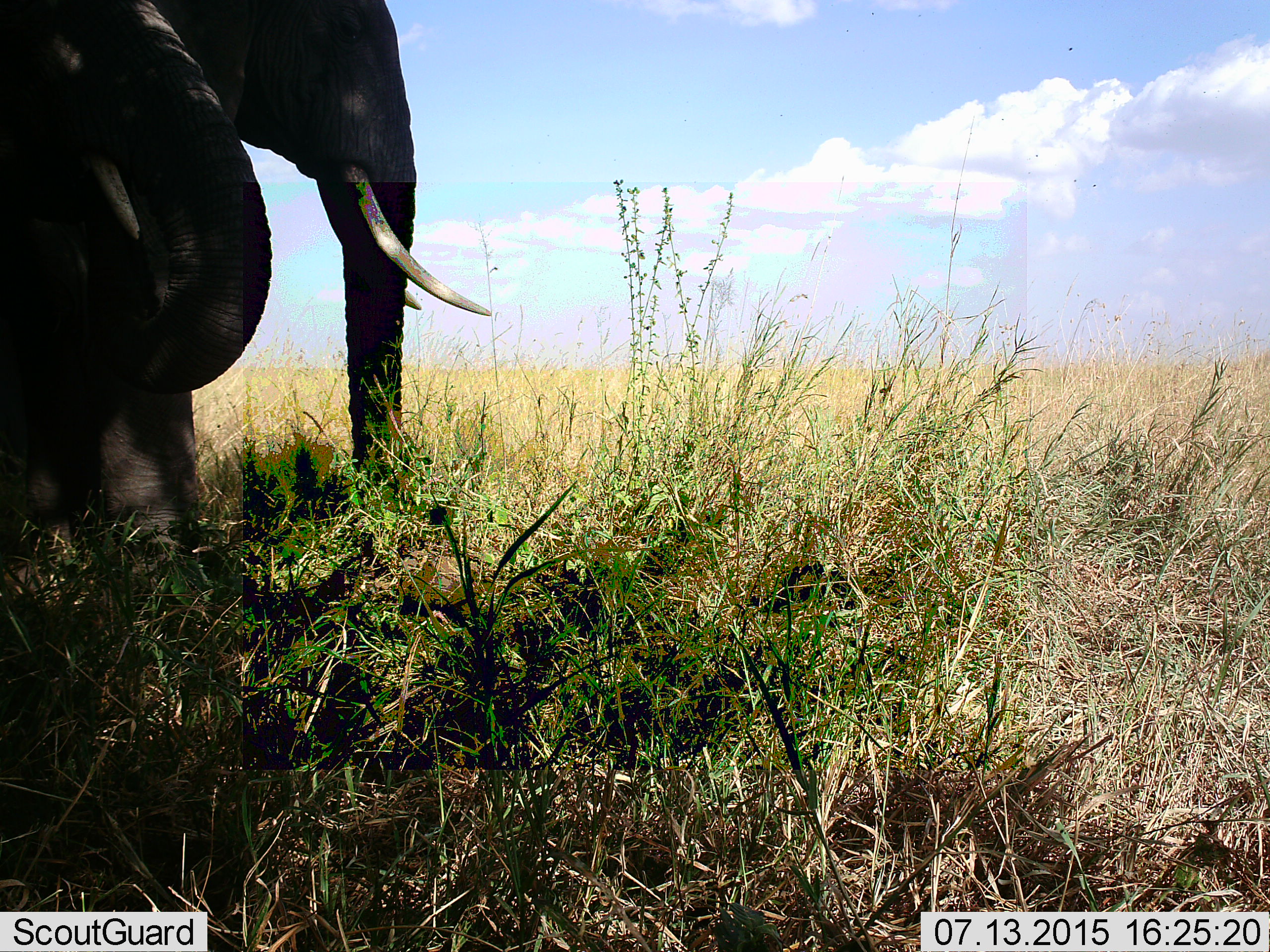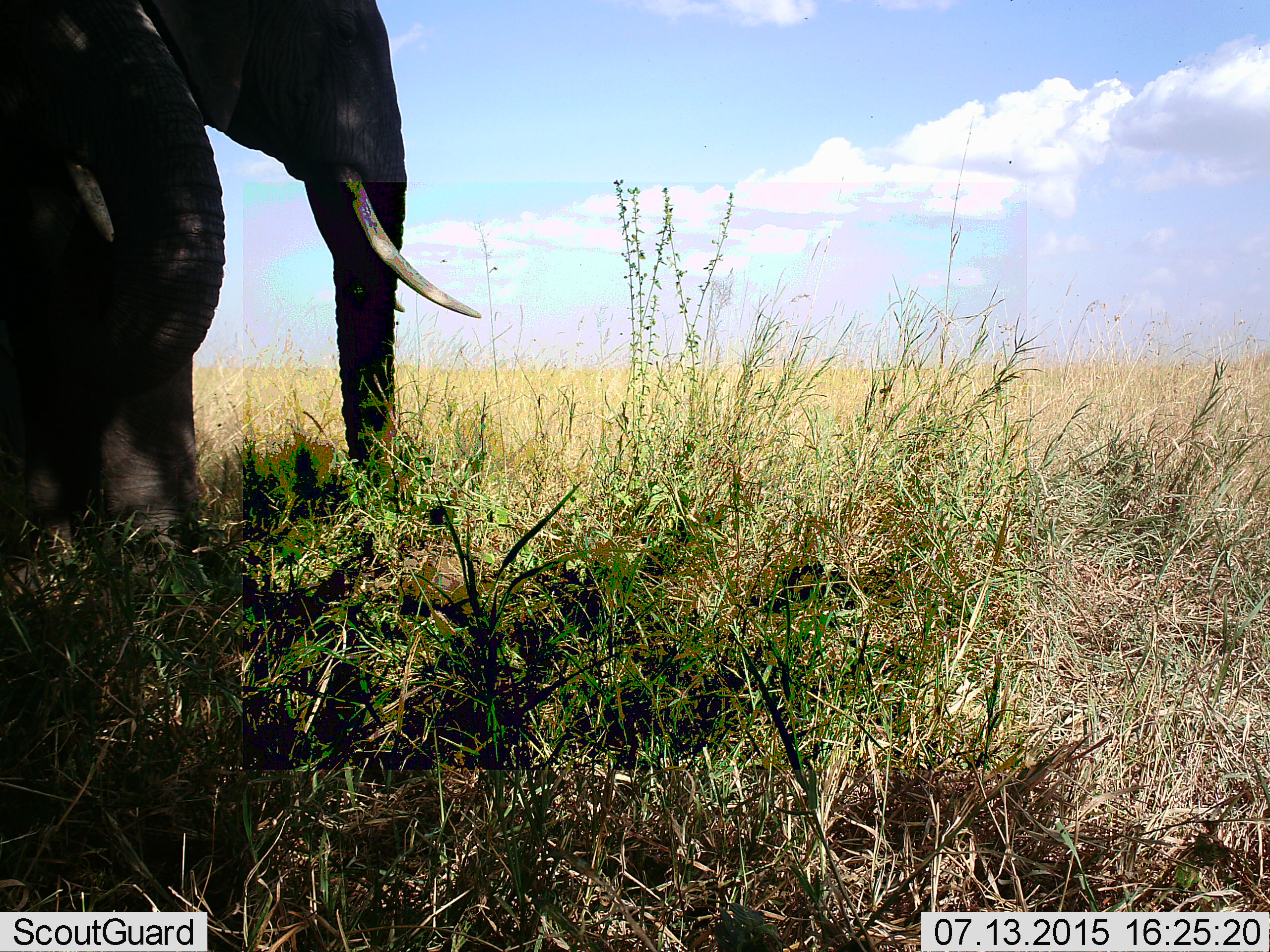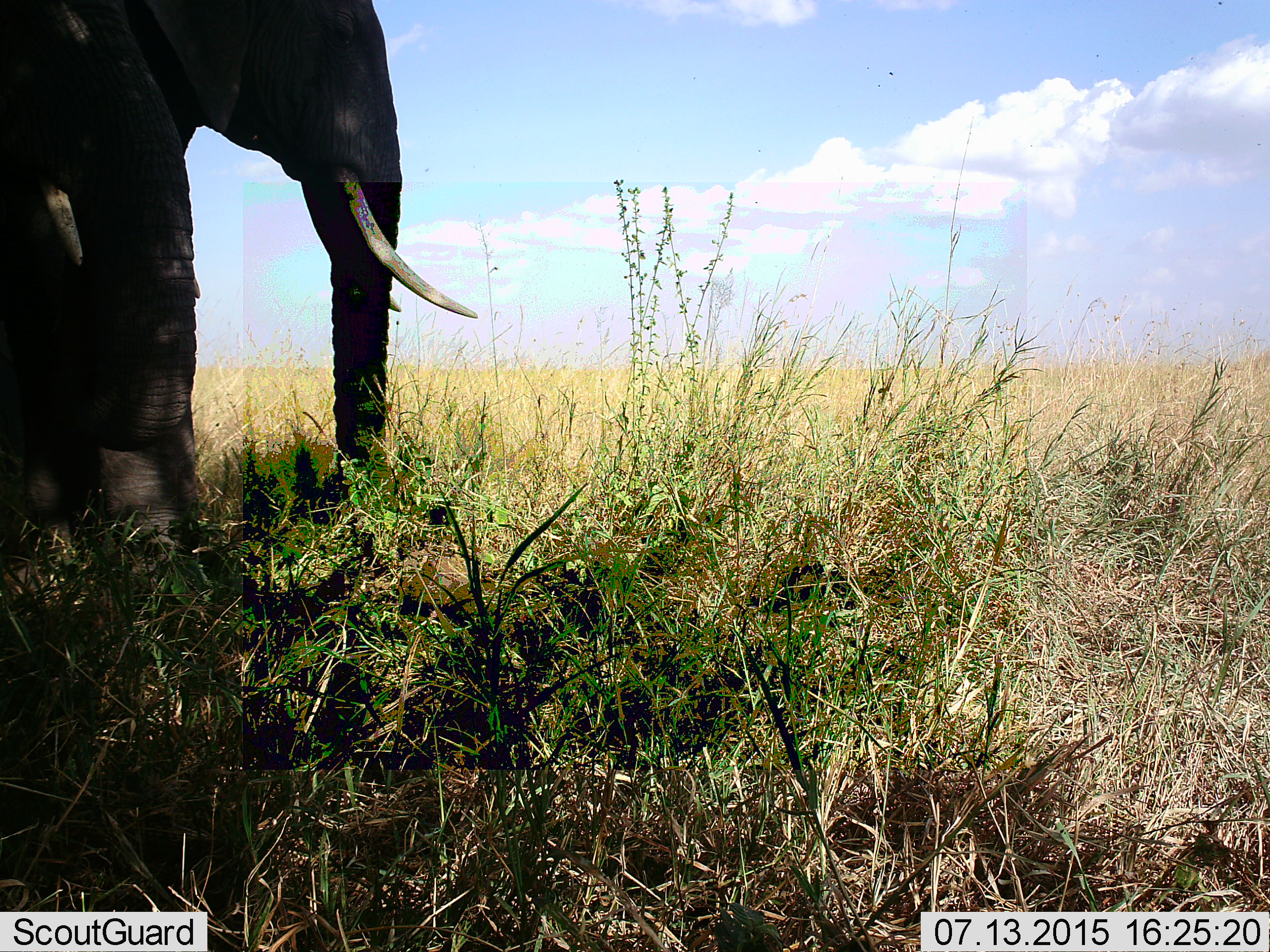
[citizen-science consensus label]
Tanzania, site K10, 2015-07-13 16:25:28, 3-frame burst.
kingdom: Animalia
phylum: Chordata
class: Mammalia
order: Proboscidea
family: Elephantidae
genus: Loxodonta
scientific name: Loxodonta africana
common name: african bush elephant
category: elephant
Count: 2.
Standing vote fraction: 80%.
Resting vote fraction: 0%.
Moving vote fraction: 20%.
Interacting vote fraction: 0%.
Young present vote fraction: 0%.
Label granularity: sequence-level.